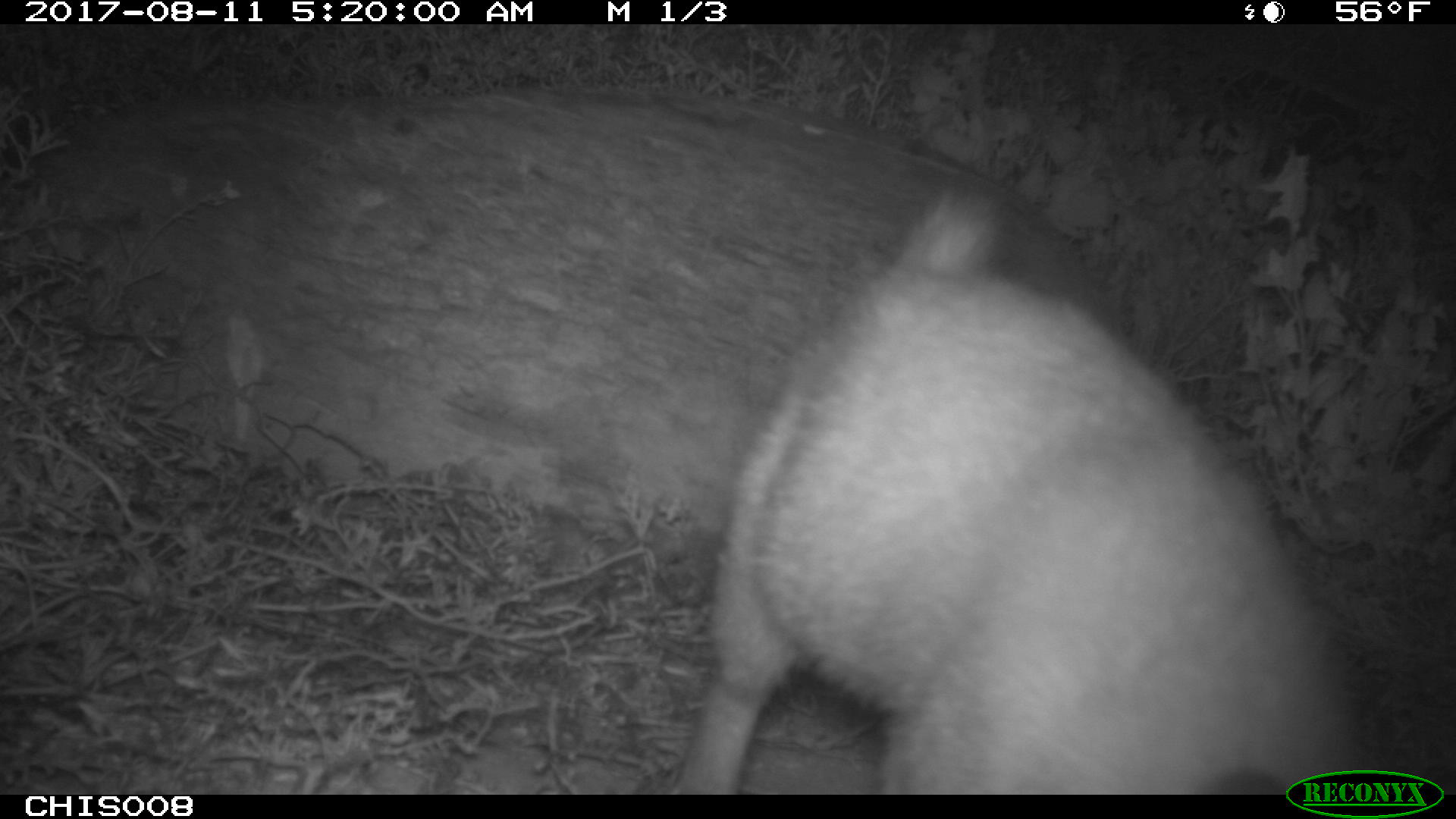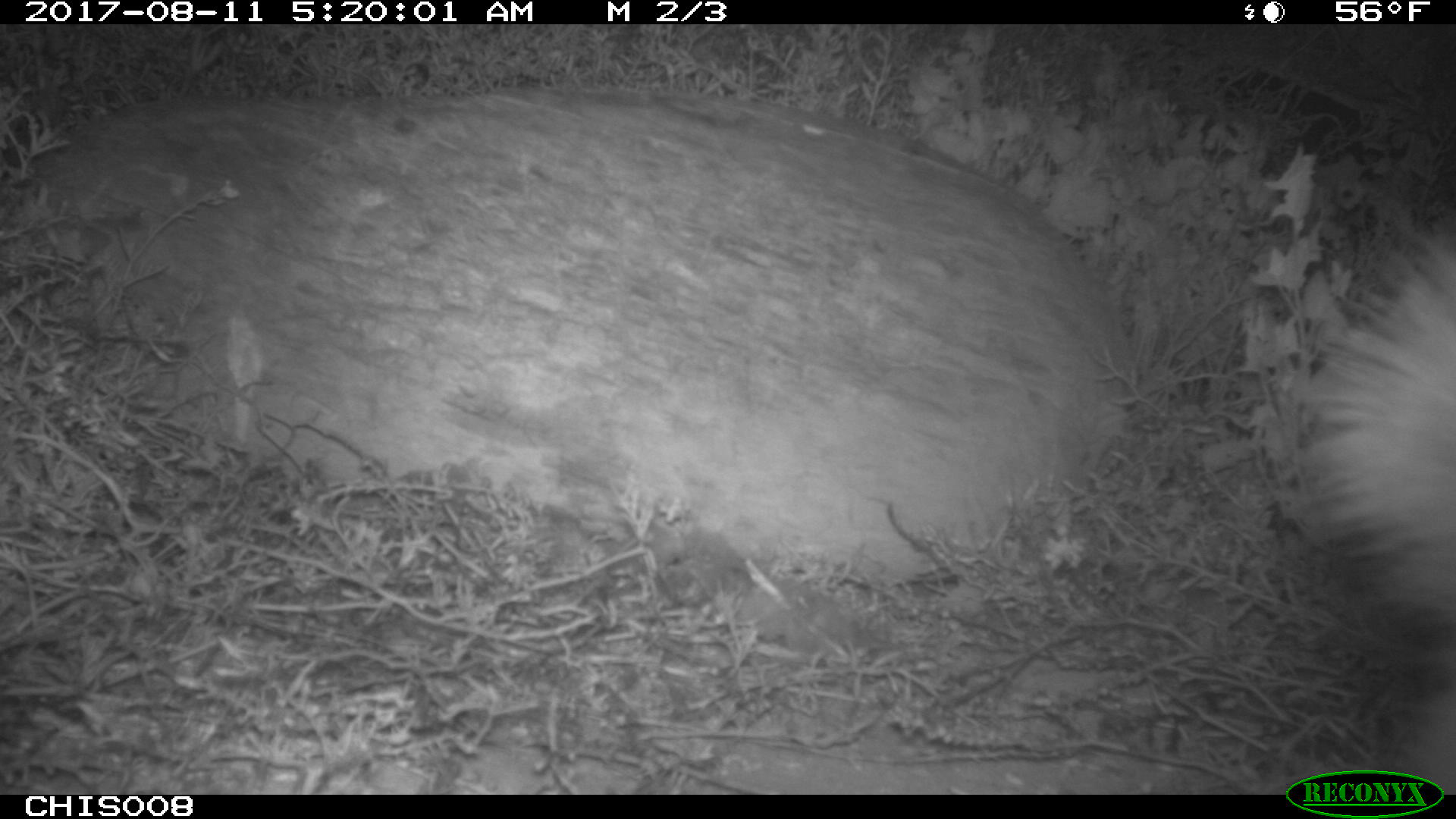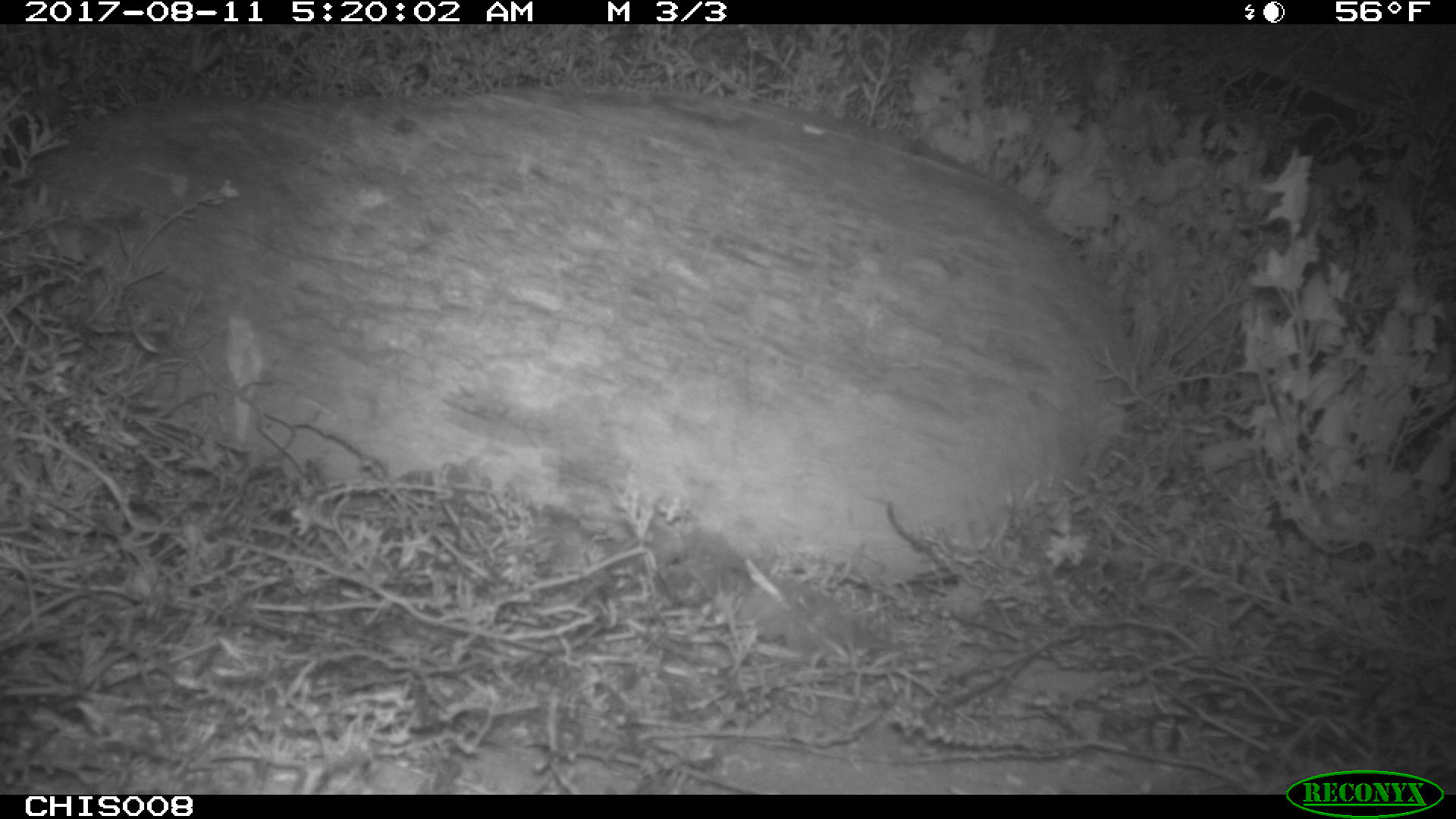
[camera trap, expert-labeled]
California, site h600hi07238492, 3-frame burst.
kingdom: Animalia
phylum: Chordata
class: Mammalia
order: Carnivora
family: Canidae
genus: Urocyon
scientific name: Urocyon littoralis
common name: island fox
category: fox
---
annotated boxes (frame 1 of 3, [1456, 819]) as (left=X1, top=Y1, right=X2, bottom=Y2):
fox: (left=676, top=169, right=1373, bottom=794)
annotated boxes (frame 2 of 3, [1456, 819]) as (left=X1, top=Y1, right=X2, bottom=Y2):
fox: (left=1313, top=225, right=1455, bottom=612)